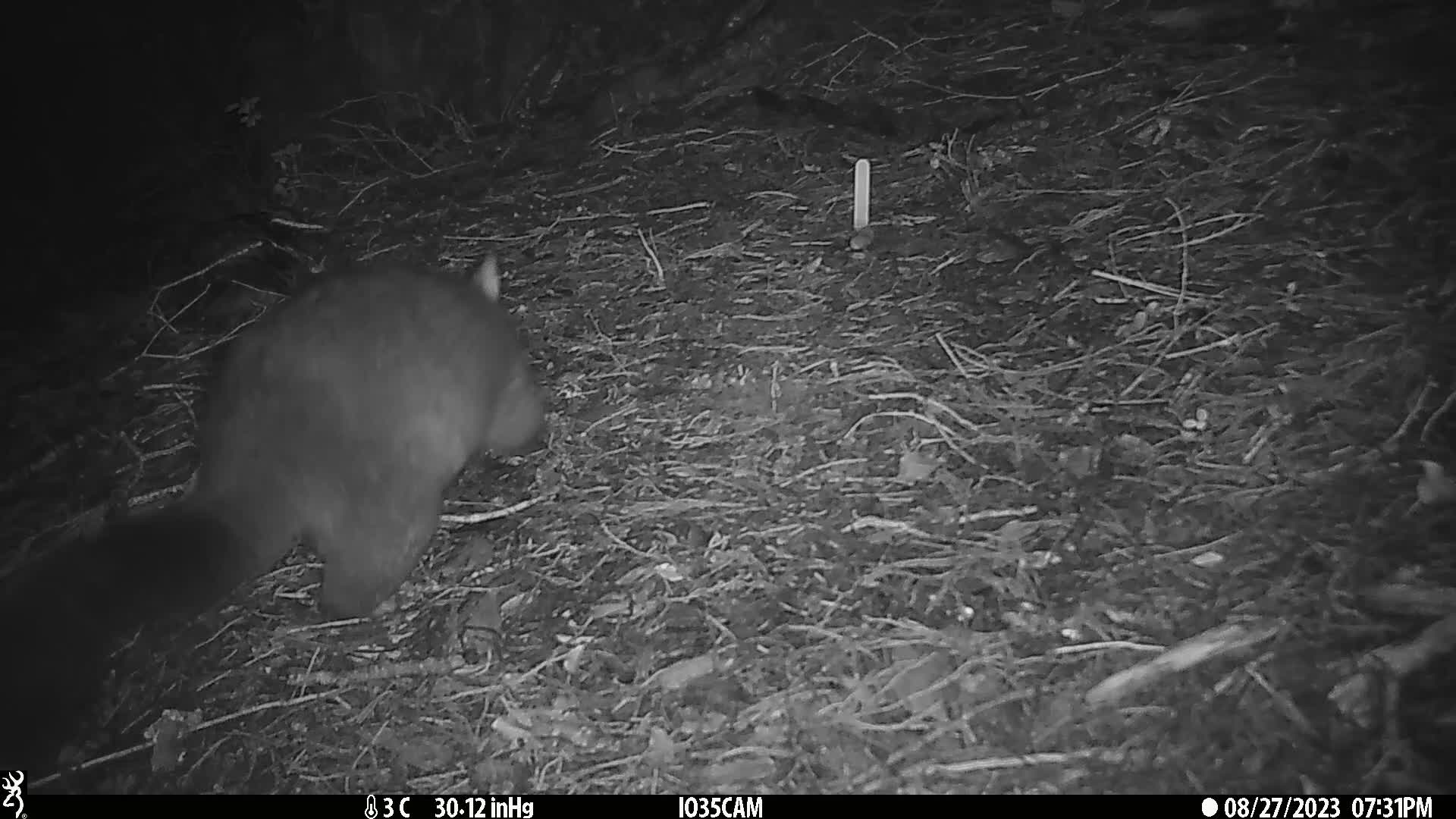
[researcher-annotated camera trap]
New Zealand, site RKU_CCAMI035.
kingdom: Animalia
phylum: Chordata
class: Mammalia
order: Diprotodontia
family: Phalangeridae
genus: Trichosurus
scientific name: Trichosurus vulpecula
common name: common brushtail possum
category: possum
Possum (common brushtail possum) (Trichosurus vulpecula).